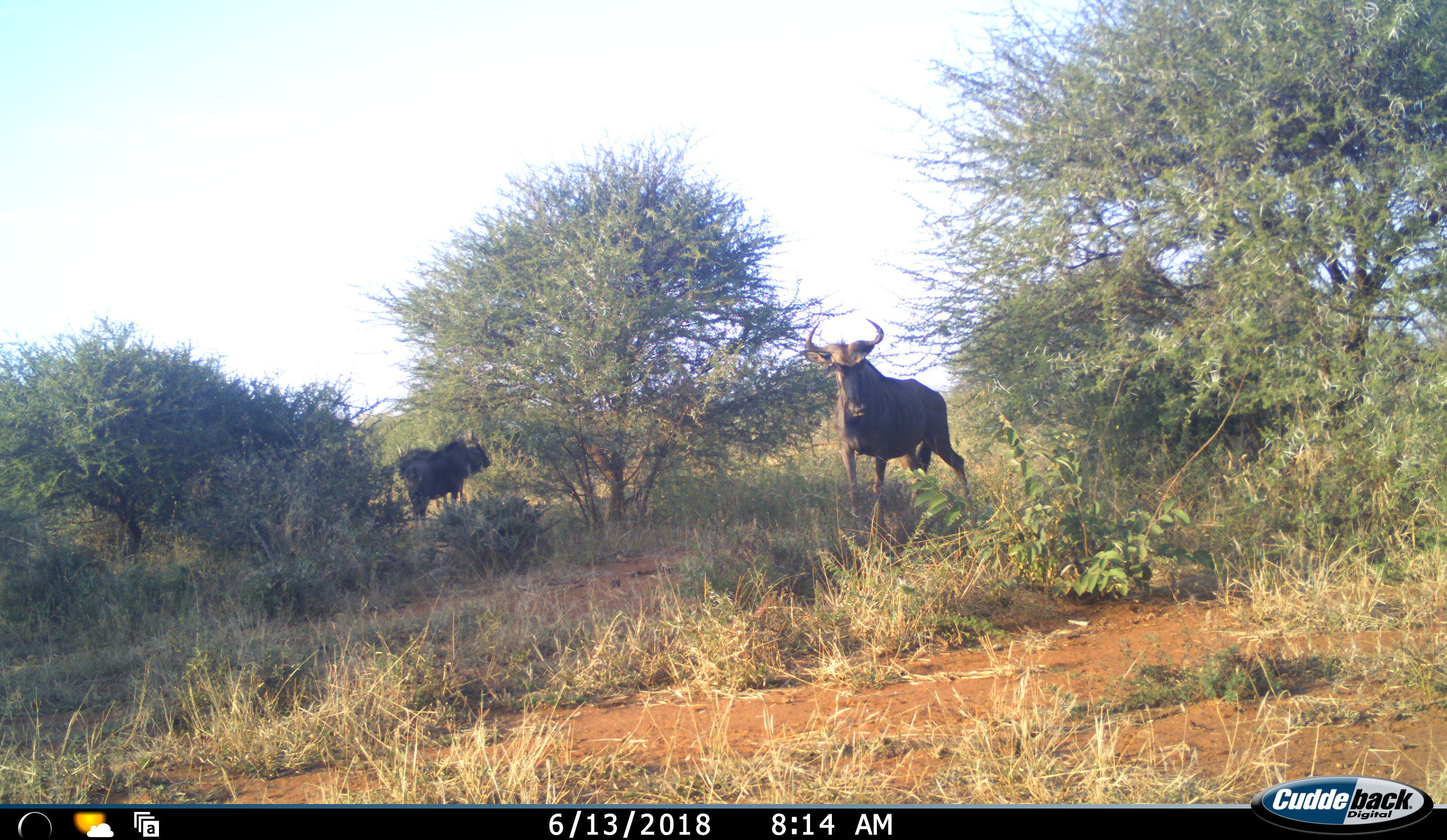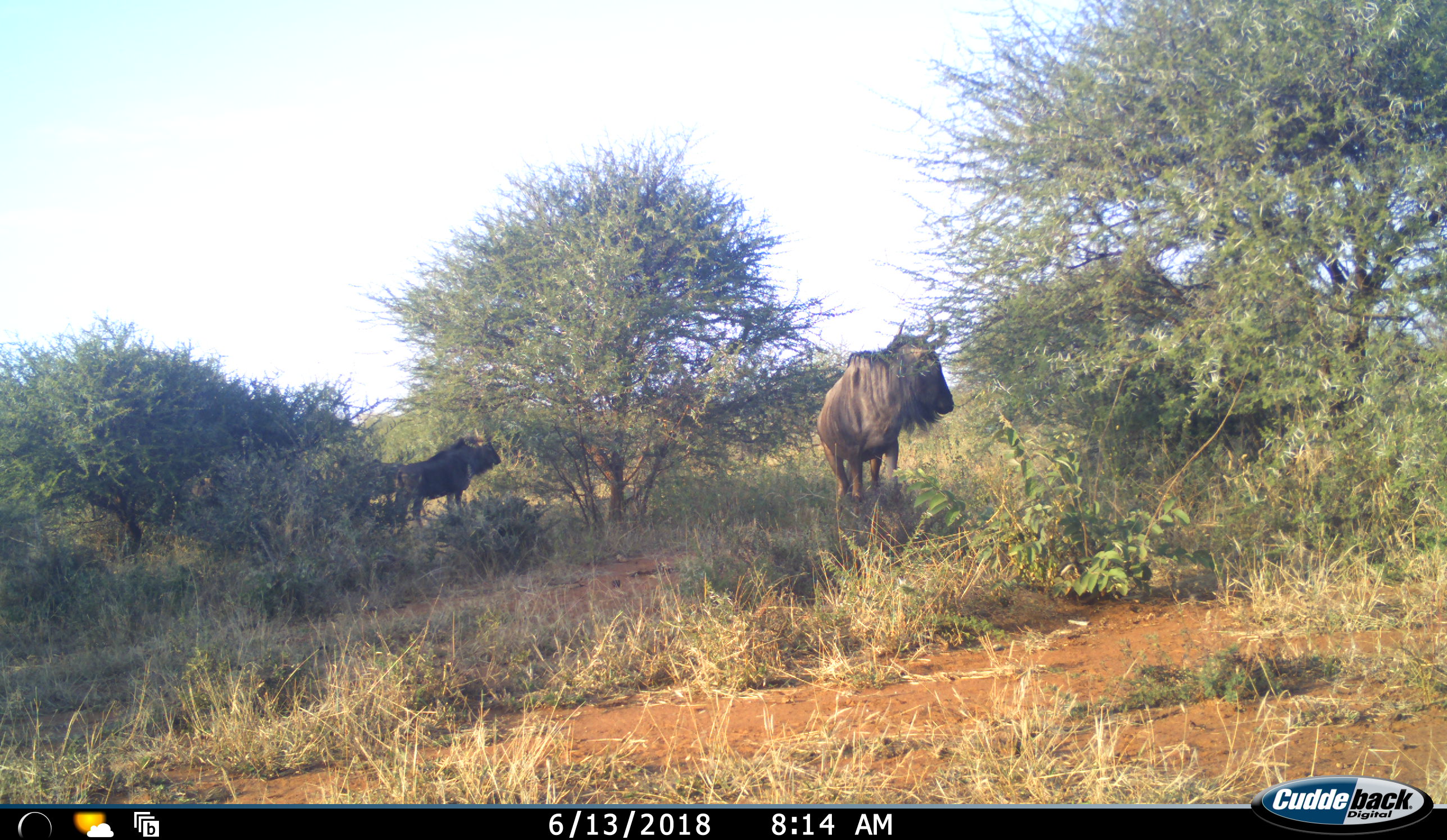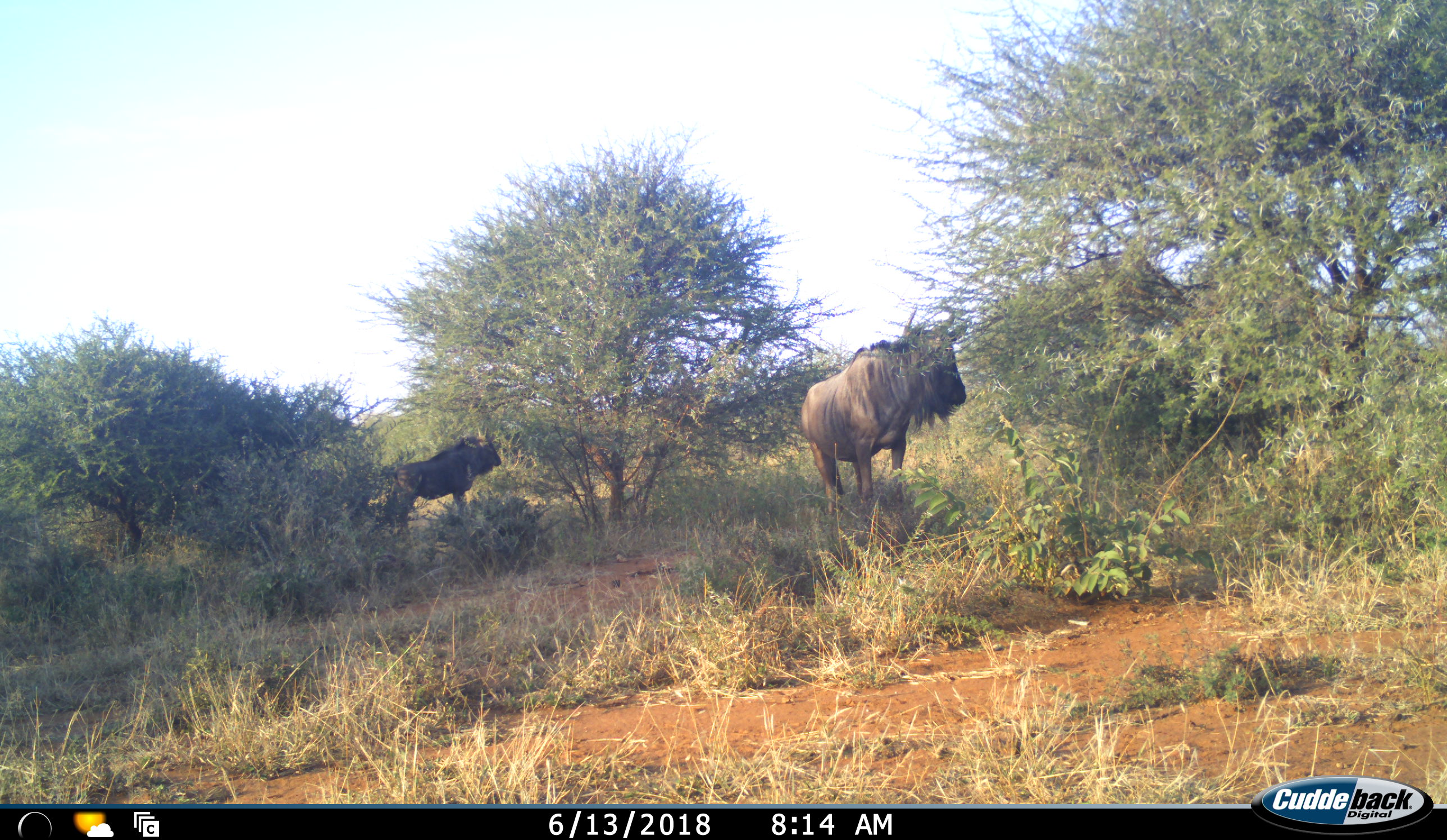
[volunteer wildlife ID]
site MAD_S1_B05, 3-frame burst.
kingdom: Animalia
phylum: Chordata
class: Mammalia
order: Artiodactyla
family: Bovidae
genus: Connochaetes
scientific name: Connochaetes taurinus taurinus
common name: blue wildebeest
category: wildebeestblue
Wildebeestblue (blue wildebeest) (Connochaetes taurinus taurinus), count 3. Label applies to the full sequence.